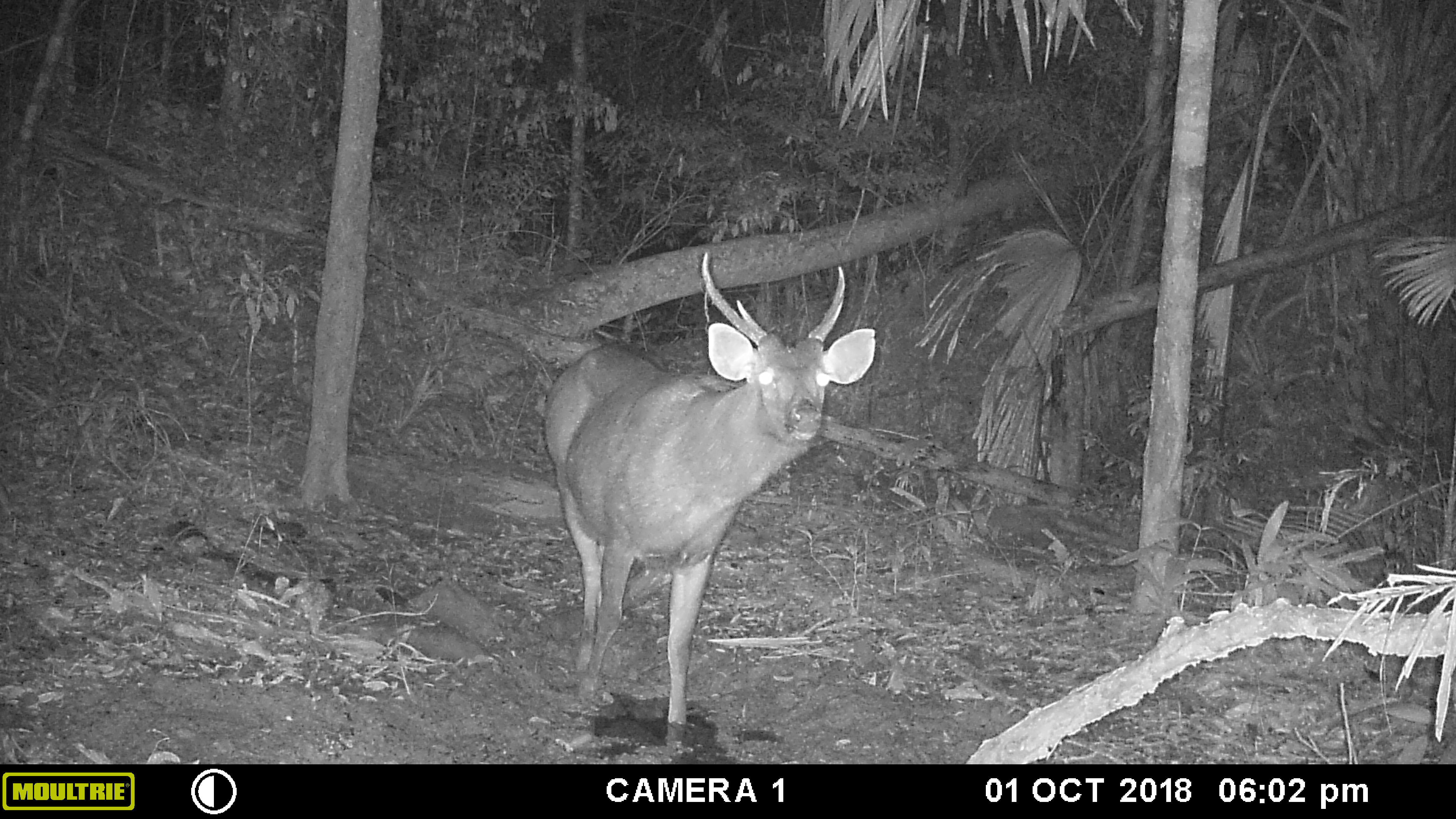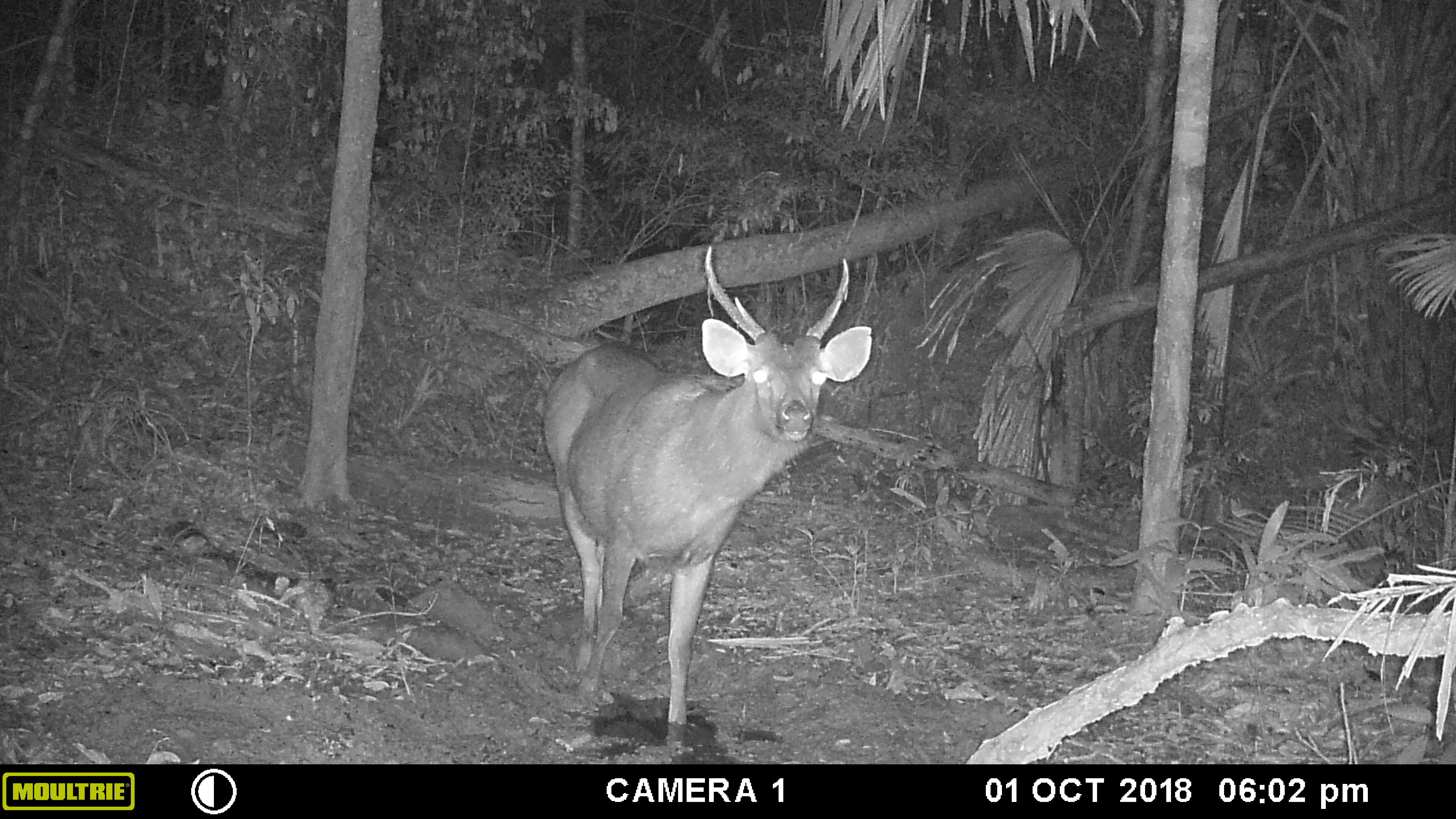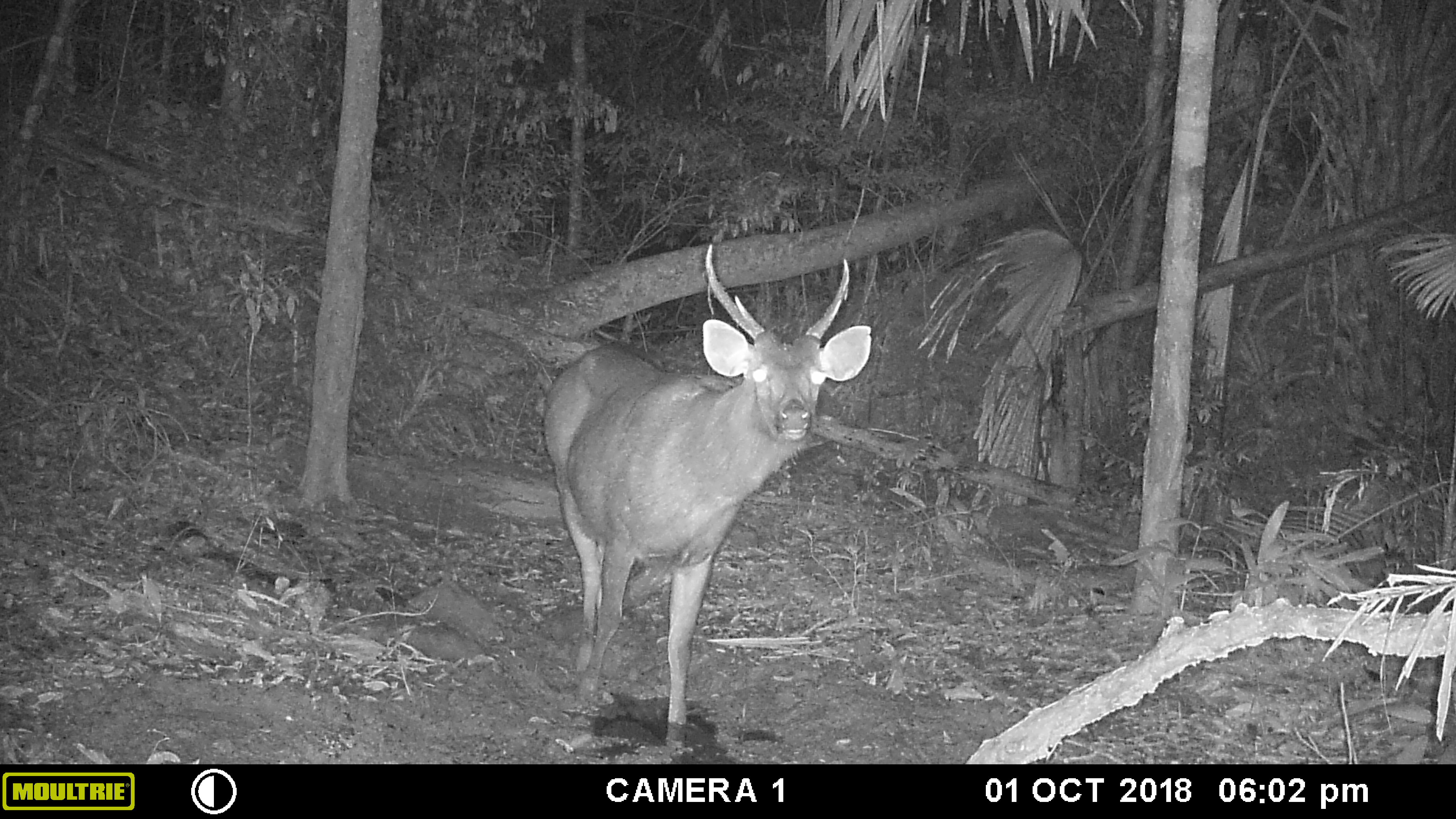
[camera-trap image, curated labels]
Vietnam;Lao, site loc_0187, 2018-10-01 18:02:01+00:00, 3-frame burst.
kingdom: Animalia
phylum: Chordata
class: Mammalia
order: Artiodactyla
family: Cervidae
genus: Rusa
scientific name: Rusa unicolor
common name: sambar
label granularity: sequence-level